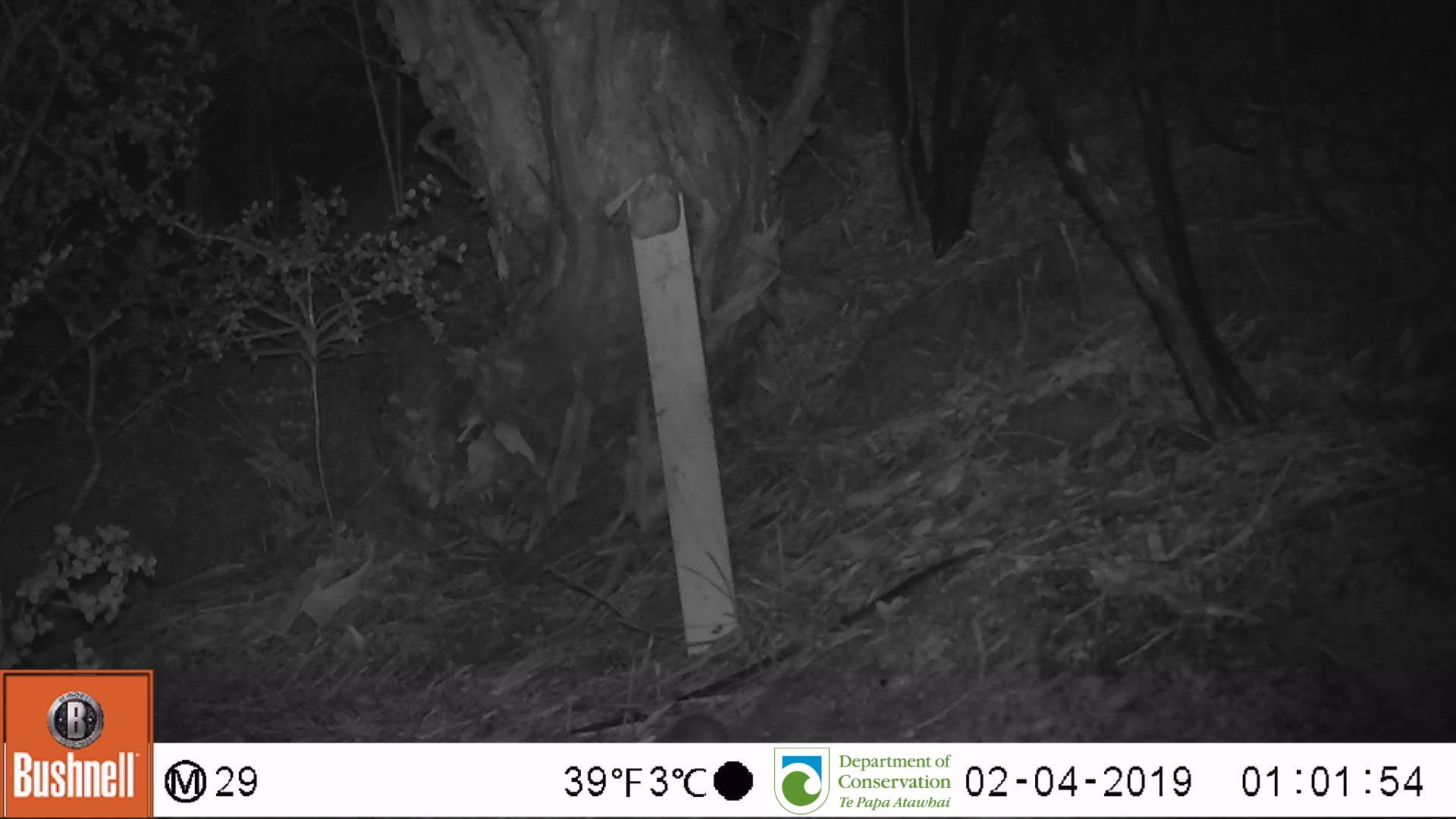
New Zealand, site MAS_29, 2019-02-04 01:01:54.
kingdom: Animalia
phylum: Chordata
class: Mammalia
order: Rodentia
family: Muridae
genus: Mus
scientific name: Mus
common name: mouse